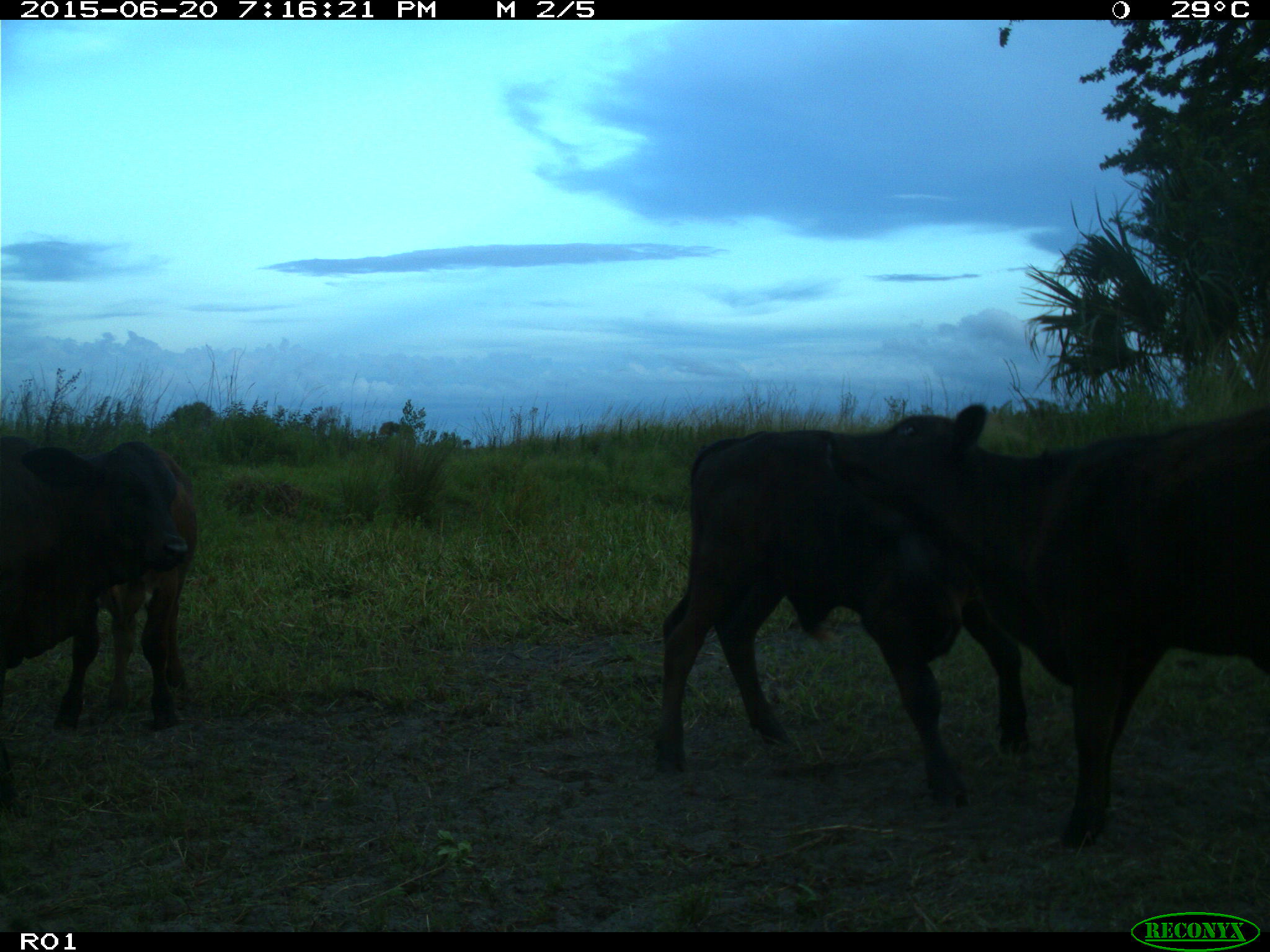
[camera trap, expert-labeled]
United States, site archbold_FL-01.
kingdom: Animalia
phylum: Chordata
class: Mammalia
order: Artiodactyla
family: Bovidae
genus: Bos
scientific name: Bos taurus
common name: domestic cow